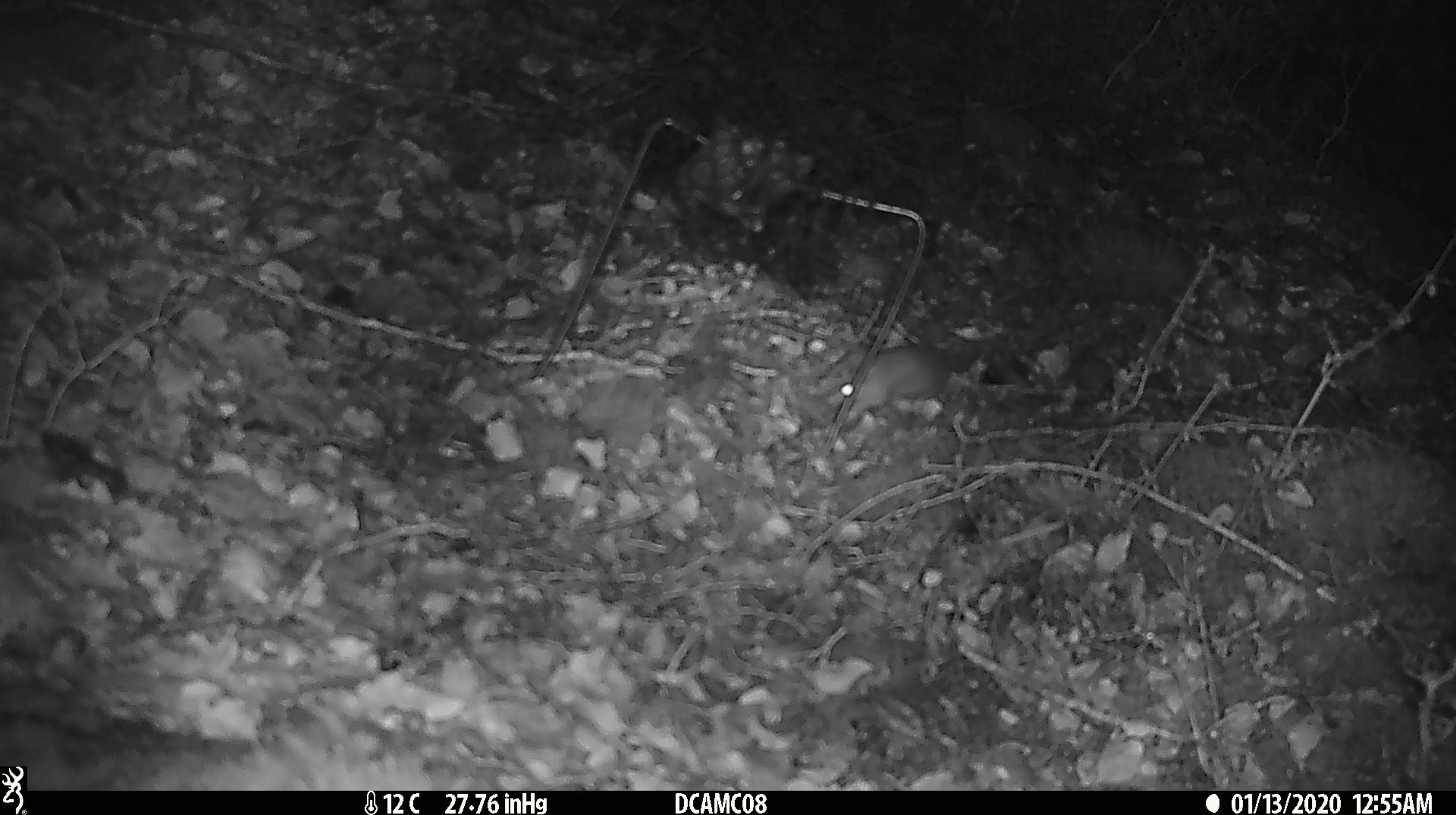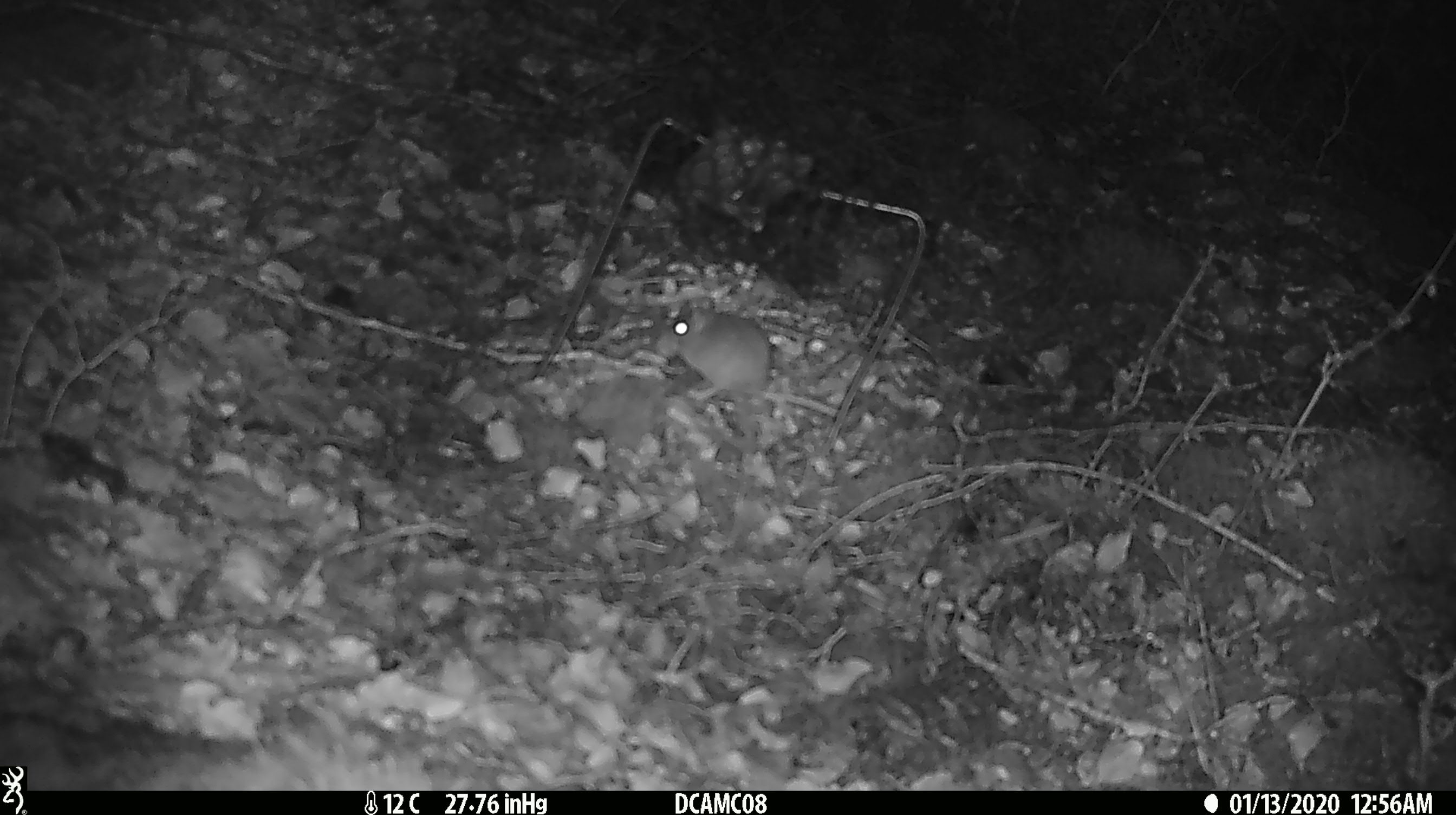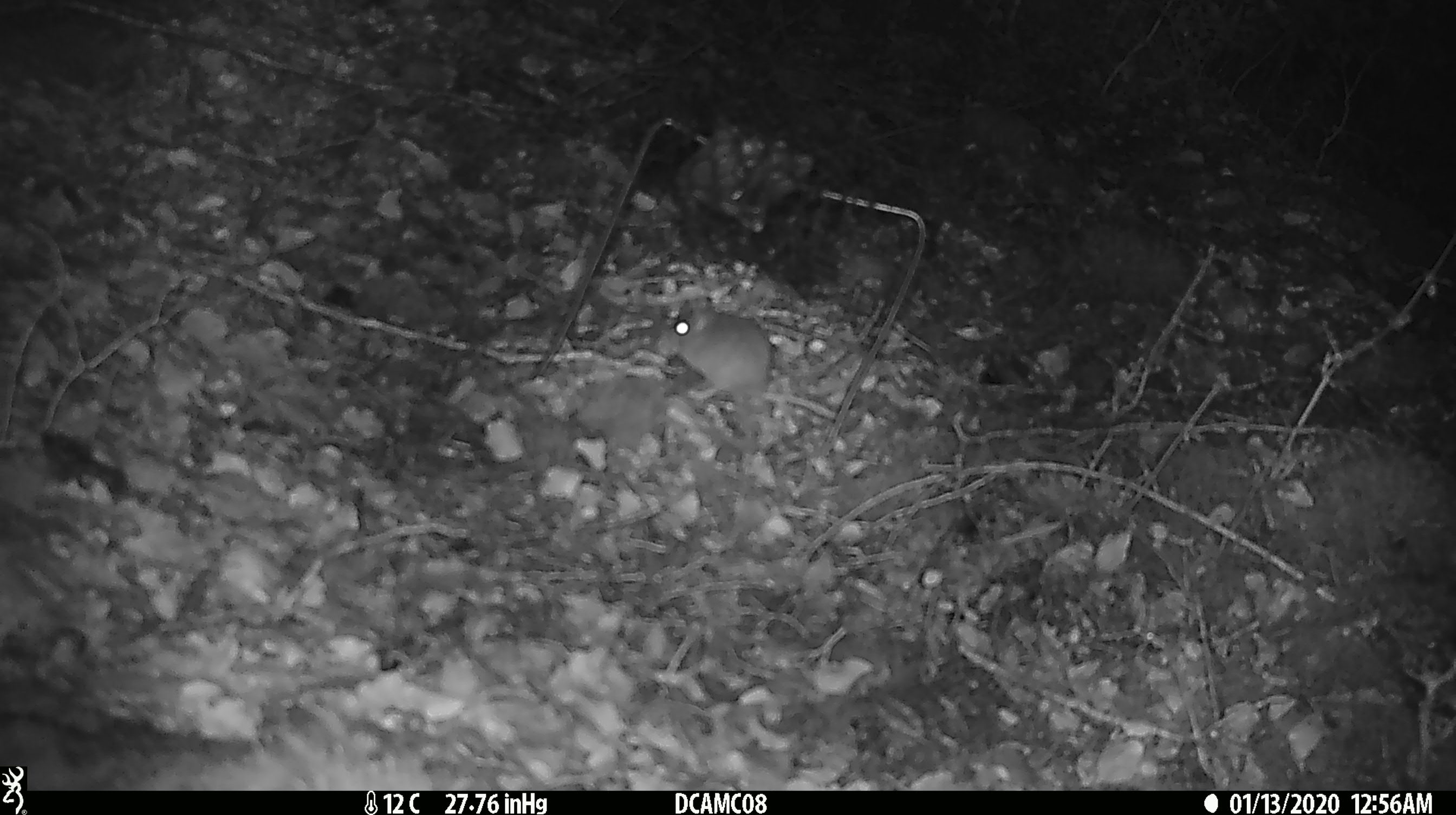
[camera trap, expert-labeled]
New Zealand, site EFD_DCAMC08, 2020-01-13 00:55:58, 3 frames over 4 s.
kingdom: Animalia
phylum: Chordata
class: Mammalia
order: Rodentia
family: Muridae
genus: Mus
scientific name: Mus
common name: mouse